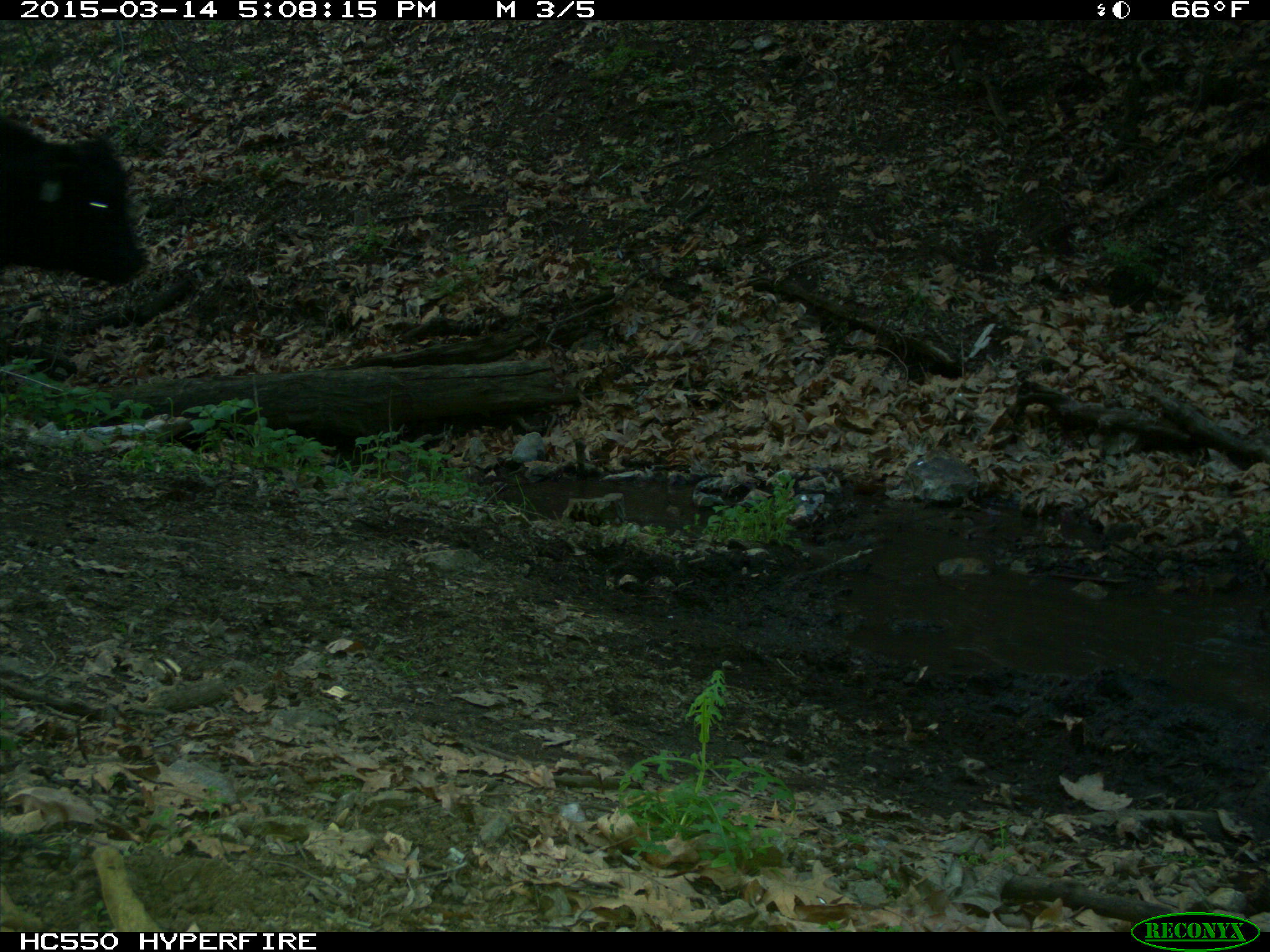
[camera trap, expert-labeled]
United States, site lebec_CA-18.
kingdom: Animalia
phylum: Chordata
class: Mammalia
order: Artiodactyla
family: Bovidae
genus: Bos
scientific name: Bos taurus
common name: domestic cow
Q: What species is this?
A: Bos taurus (domestic cow).